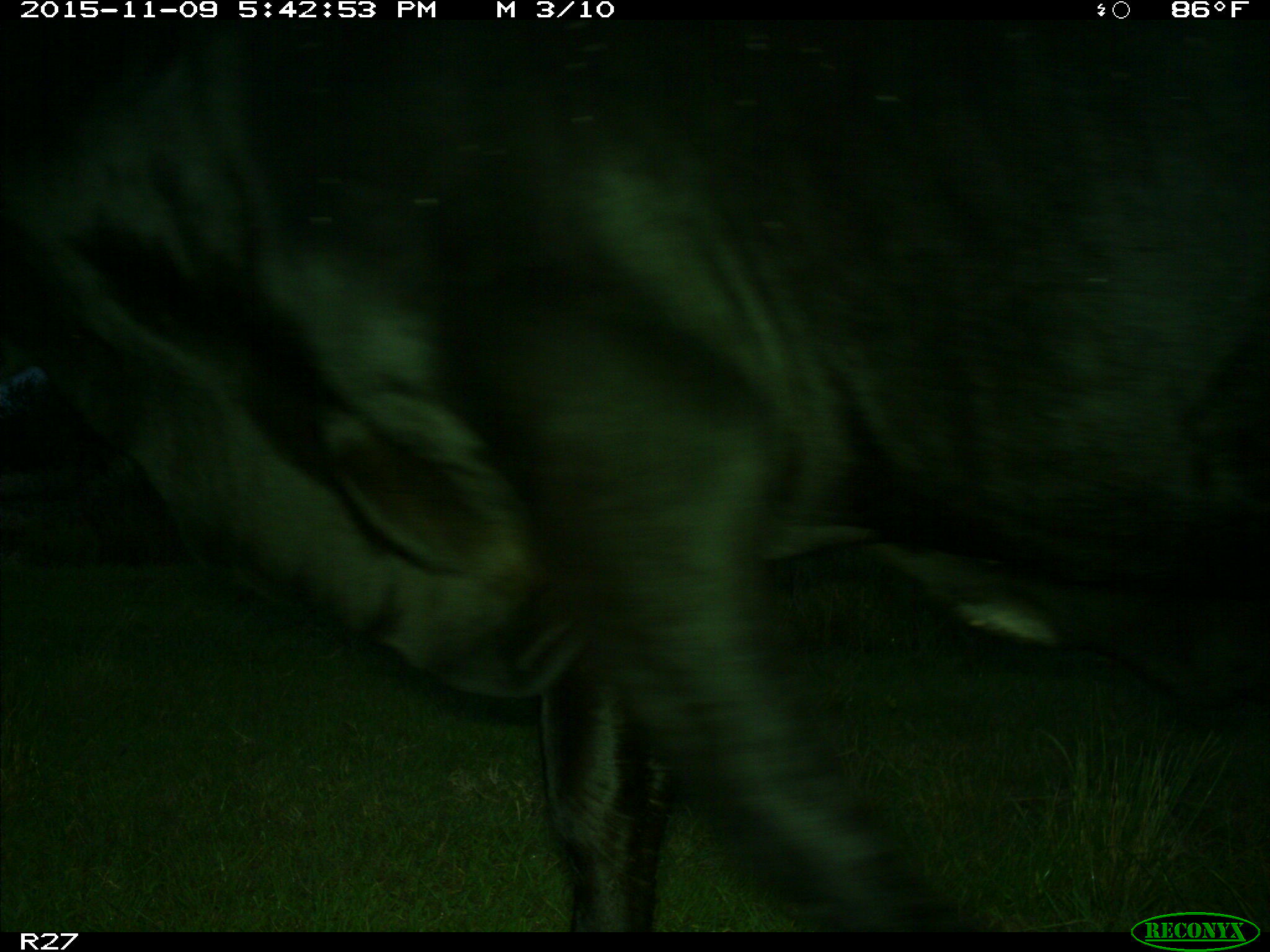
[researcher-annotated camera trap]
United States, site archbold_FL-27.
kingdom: Animalia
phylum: Chordata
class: Mammalia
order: Artiodactyla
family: Bovidae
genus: Bos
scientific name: Bos taurus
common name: domestic cow